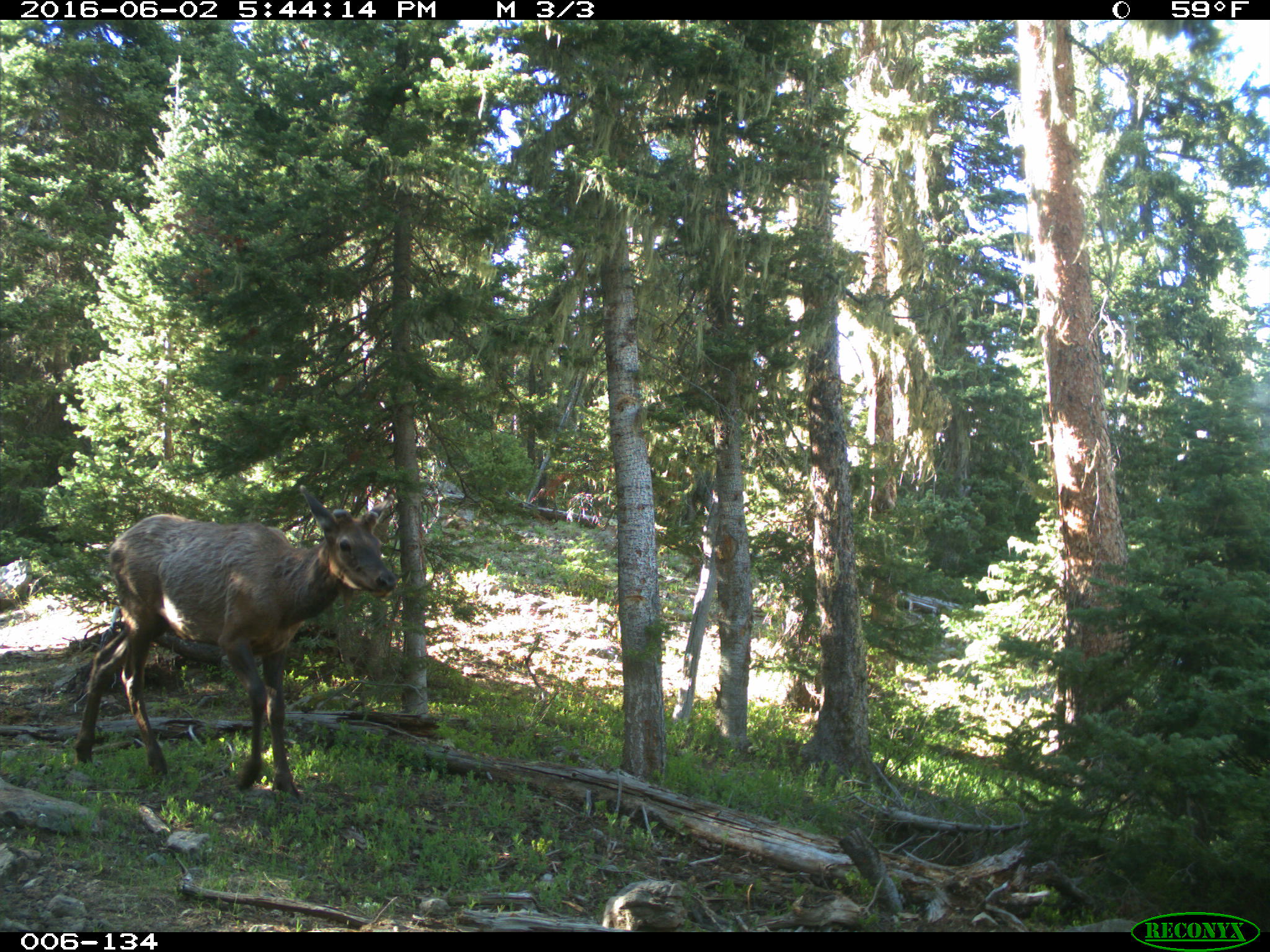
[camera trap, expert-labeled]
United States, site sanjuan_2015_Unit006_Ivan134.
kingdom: Animalia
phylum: Chordata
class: Mammalia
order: Artiodactyla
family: Cervidae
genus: Cervus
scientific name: Cervus elaphus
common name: red deer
Cervus elaphus (red deer).